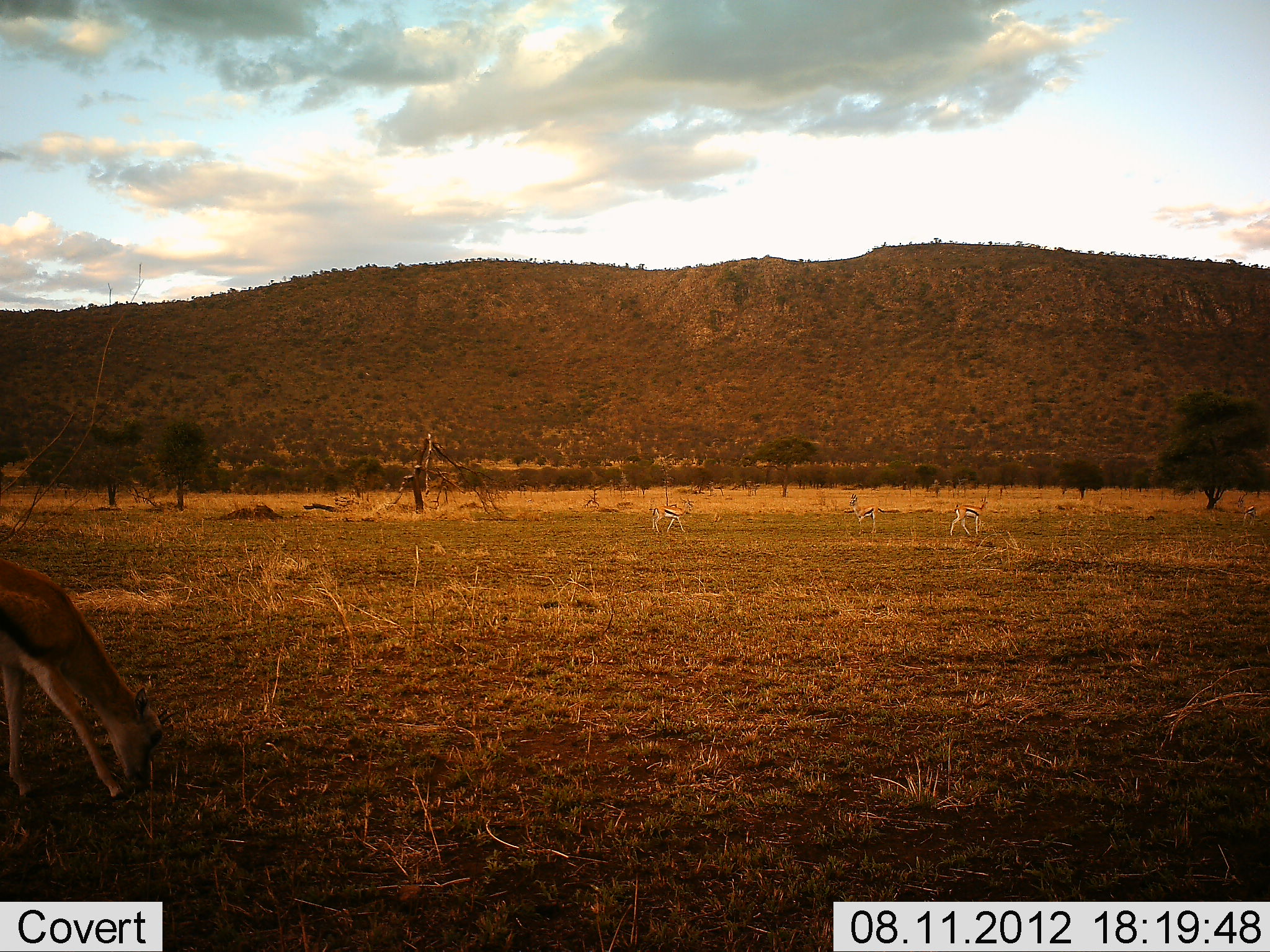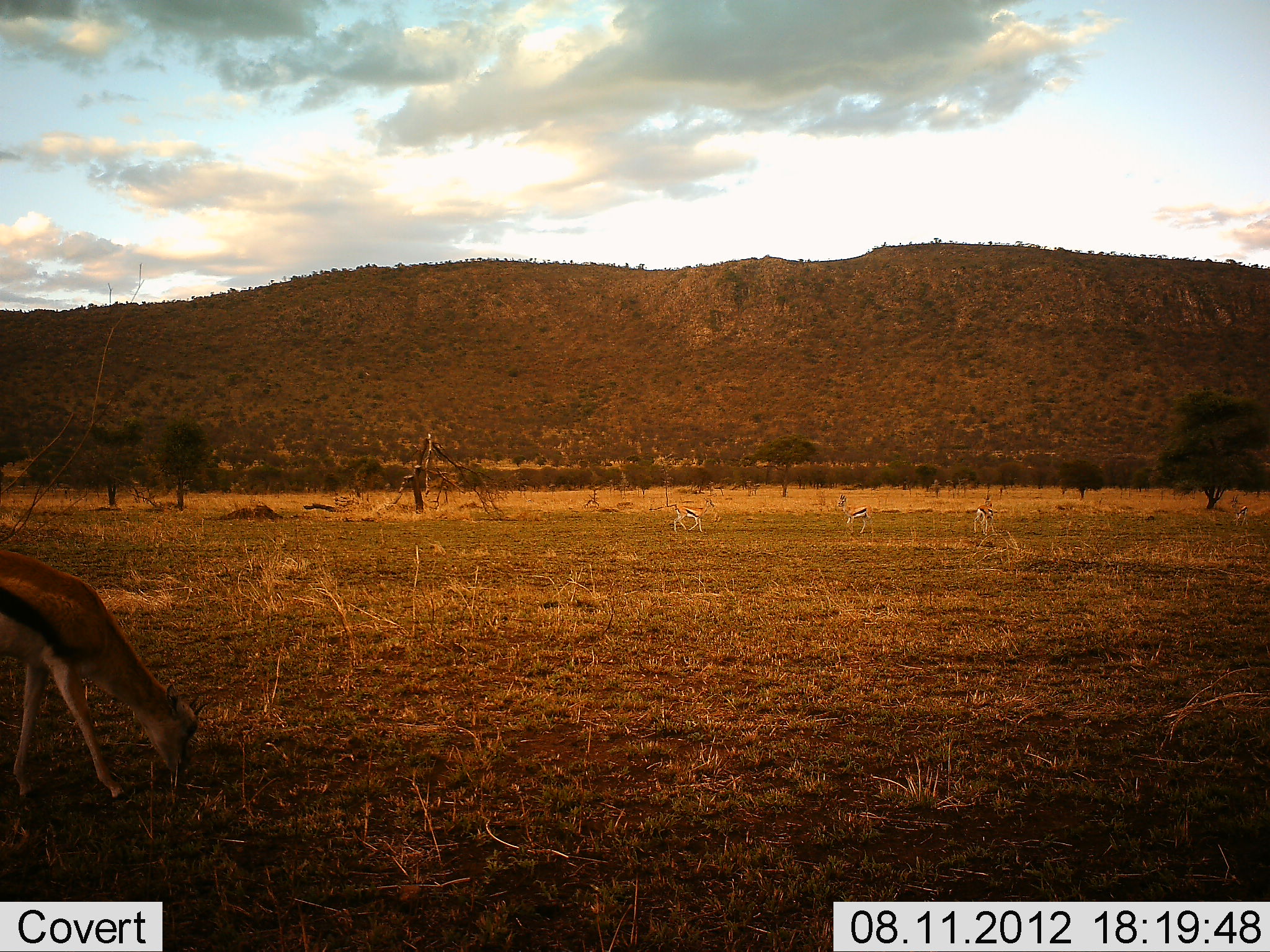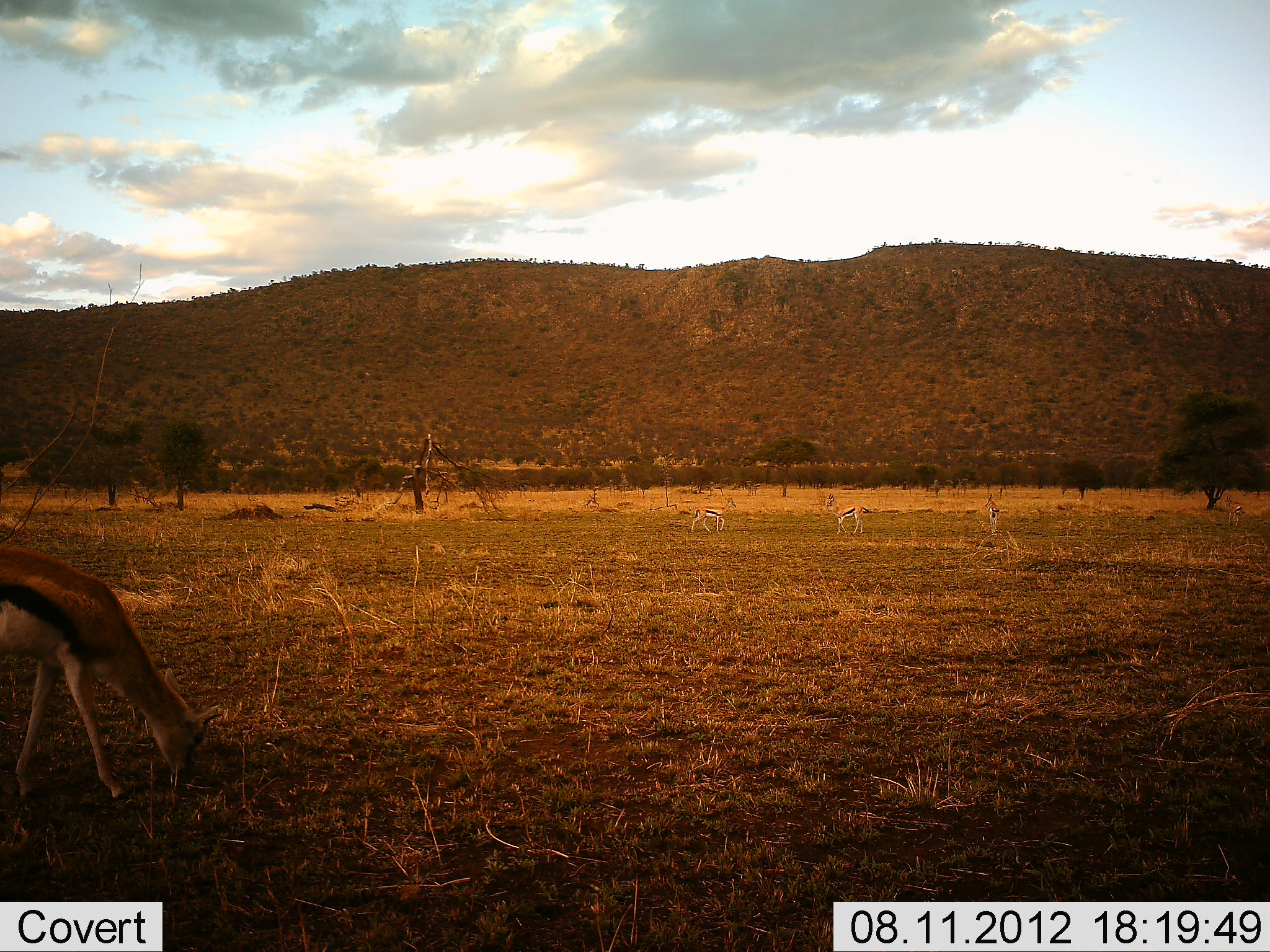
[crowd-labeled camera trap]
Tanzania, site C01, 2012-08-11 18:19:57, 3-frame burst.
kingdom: Animalia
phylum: Chordata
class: Mammalia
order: Artiodactyla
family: Bovidae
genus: Eudorcas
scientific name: Eudorcas thomsonii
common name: thomson's gazelle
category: gazellethomsons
Gazellethomsons (thomson's gazelle) (Eudorcas thomsonii), count 5. Behavior (volunteer vote fractions): standing 30%, resting 0%, moving 60%, interacting 0%. Young present (vote fraction): 0%. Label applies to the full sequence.